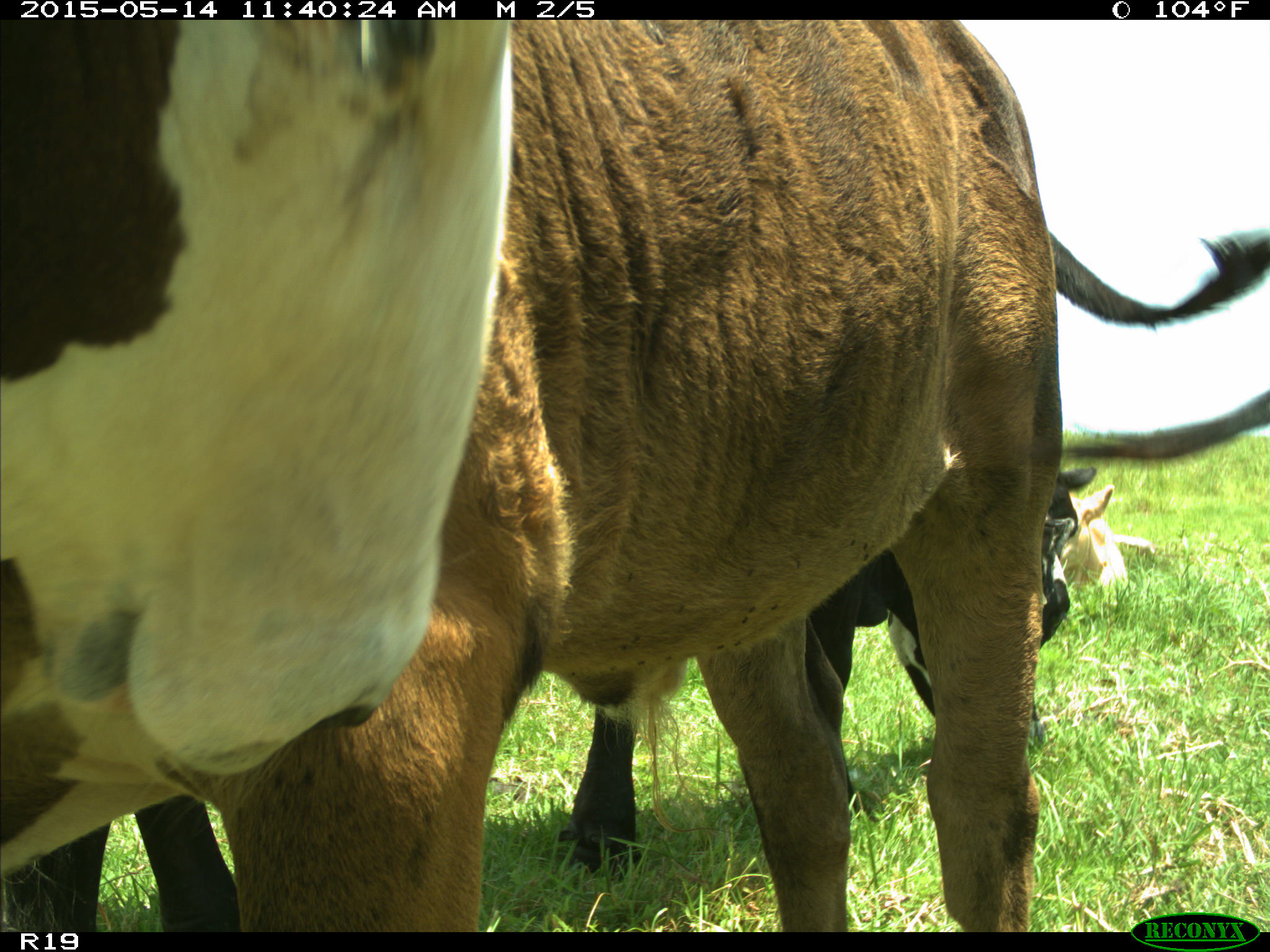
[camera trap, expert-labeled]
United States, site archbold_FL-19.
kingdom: Animalia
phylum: Chordata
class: Mammalia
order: Artiodactyla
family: Bovidae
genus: Bos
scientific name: Bos taurus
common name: domestic cow